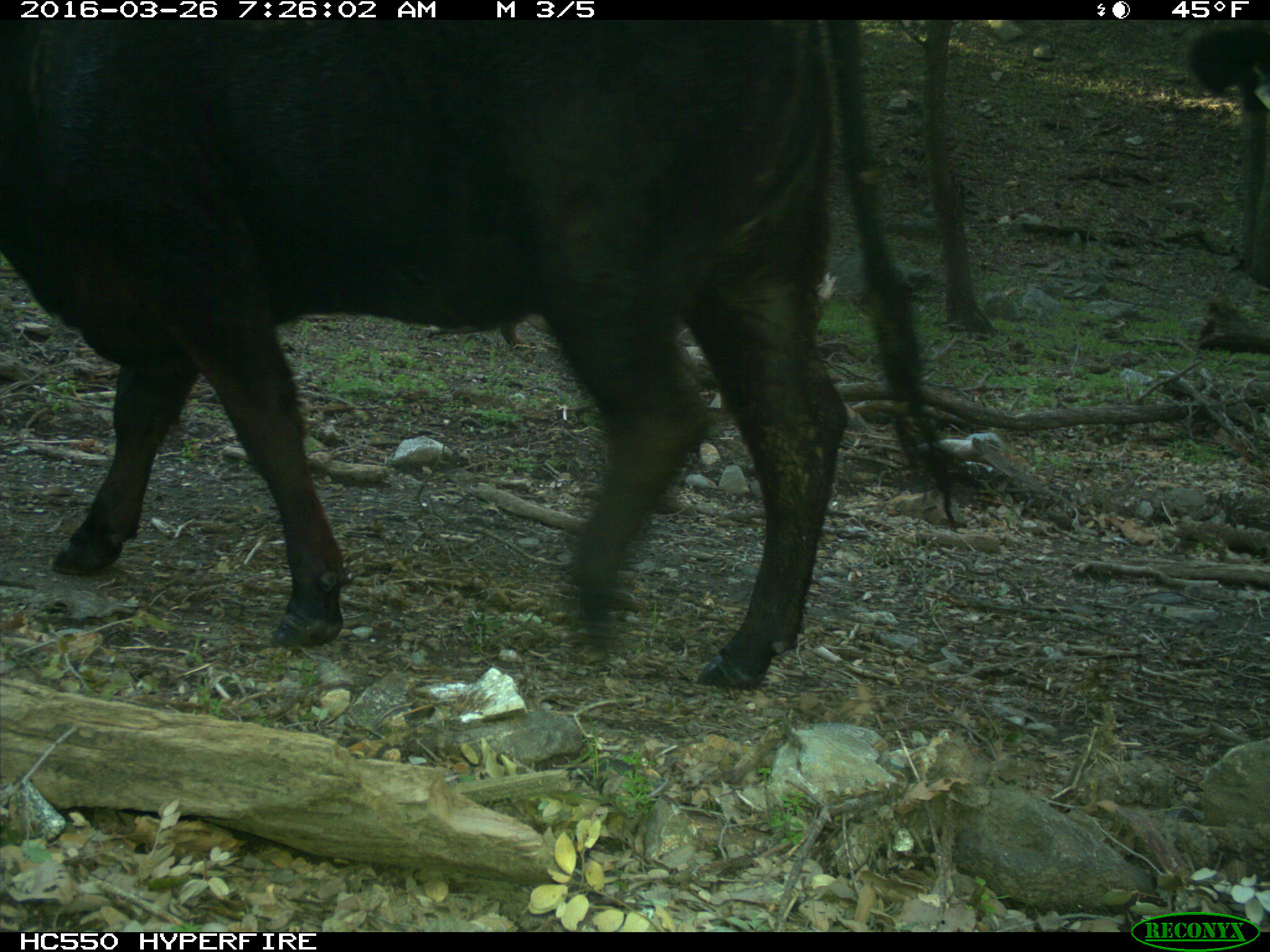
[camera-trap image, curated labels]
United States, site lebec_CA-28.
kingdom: Animalia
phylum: Chordata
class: Mammalia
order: Artiodactyla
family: Bovidae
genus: Bos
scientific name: Bos taurus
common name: domestic cow